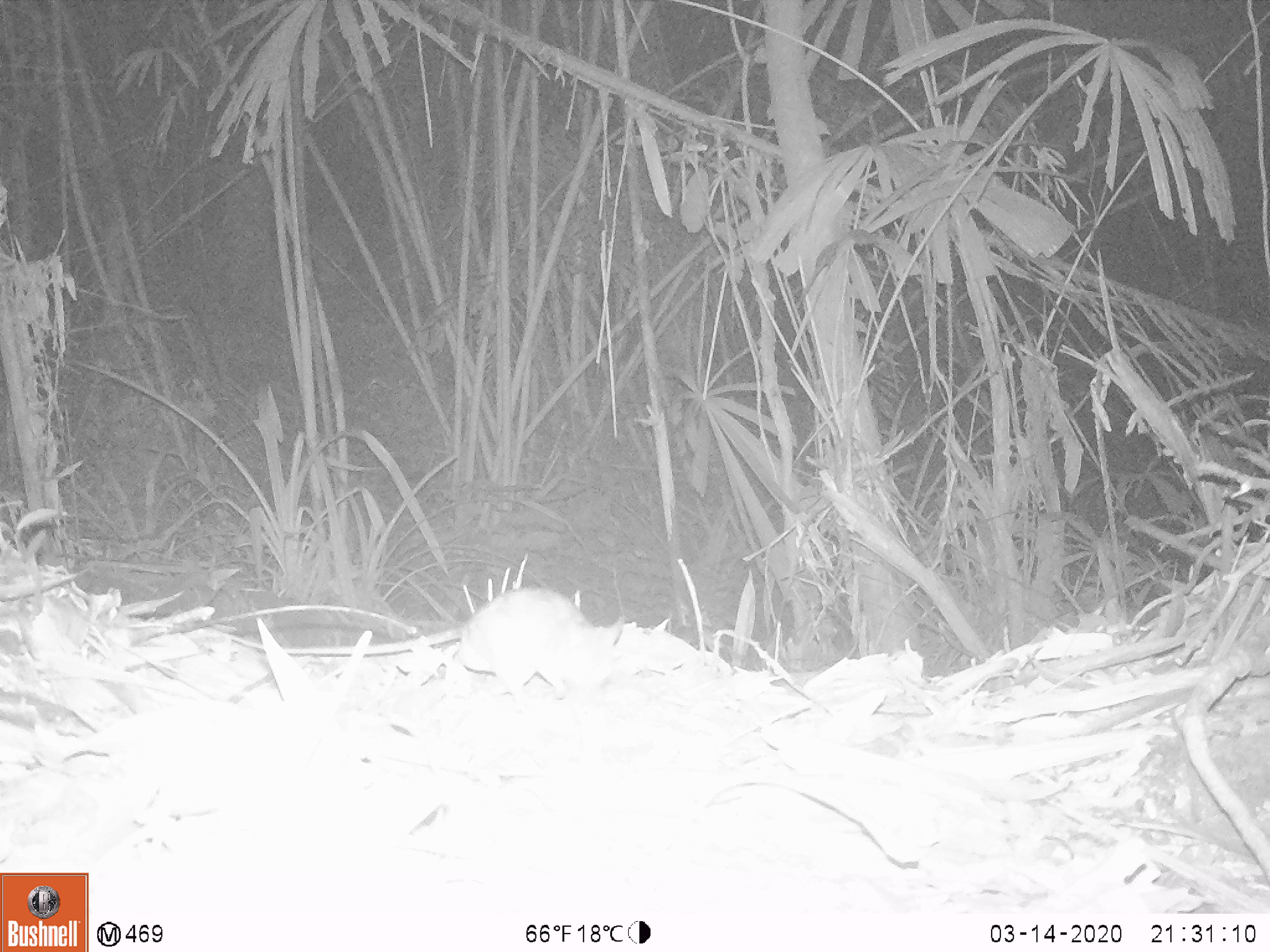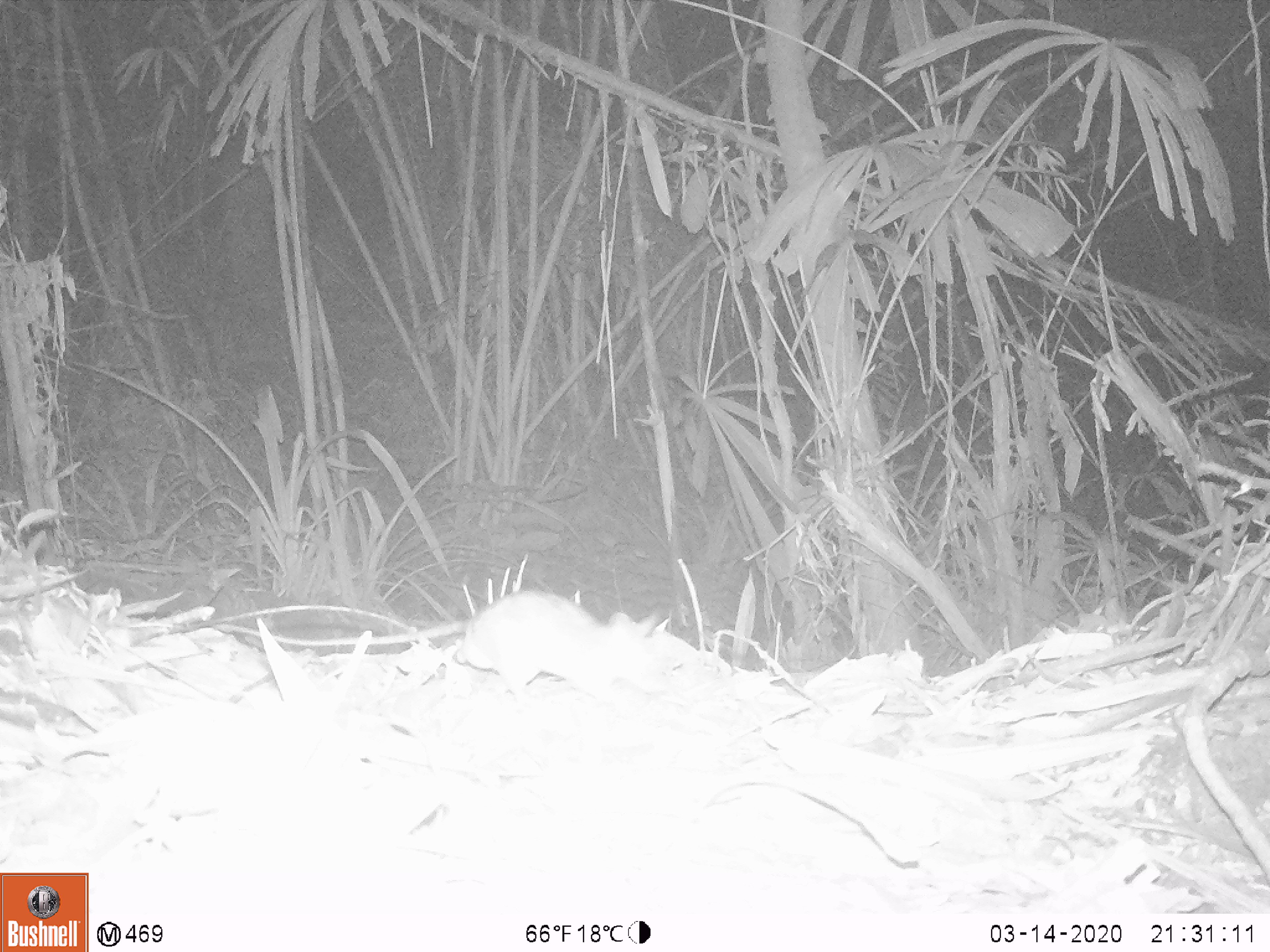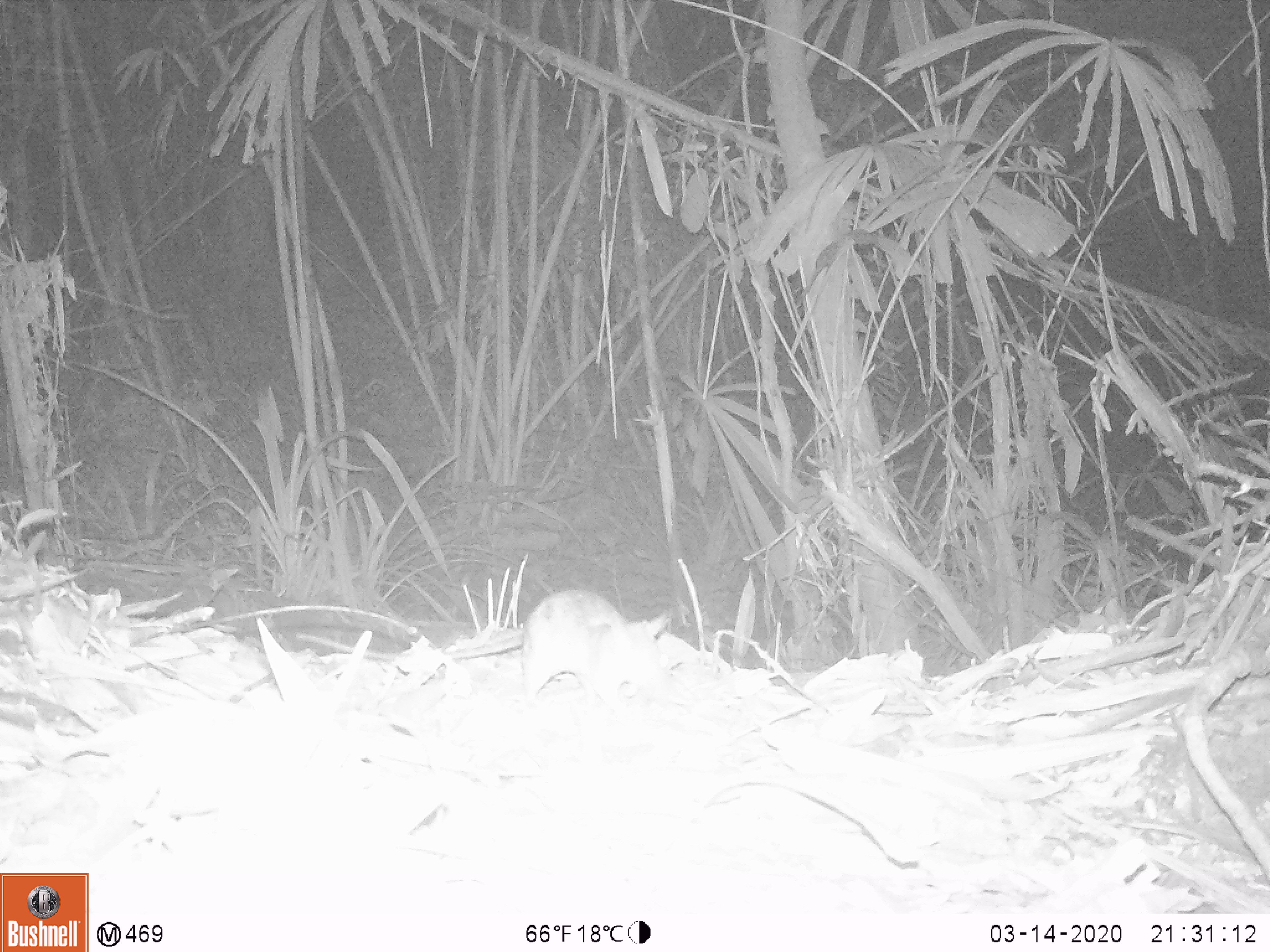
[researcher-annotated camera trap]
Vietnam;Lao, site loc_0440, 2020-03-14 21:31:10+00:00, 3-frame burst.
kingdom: Animalia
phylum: Chordata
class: Mammalia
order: Rodentia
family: Muridae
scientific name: Muridae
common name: old-world mice and rats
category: unidentified murid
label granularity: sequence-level